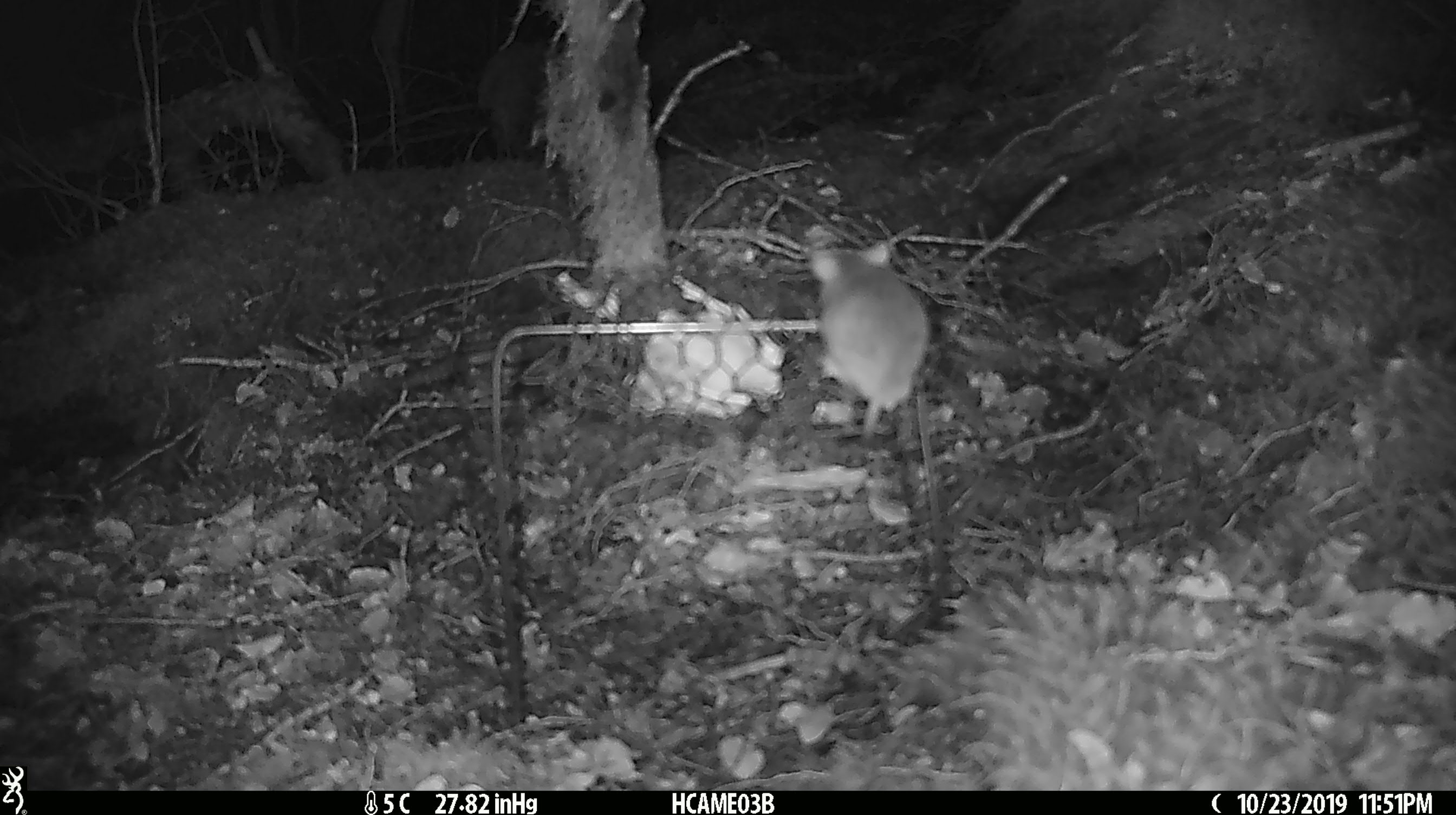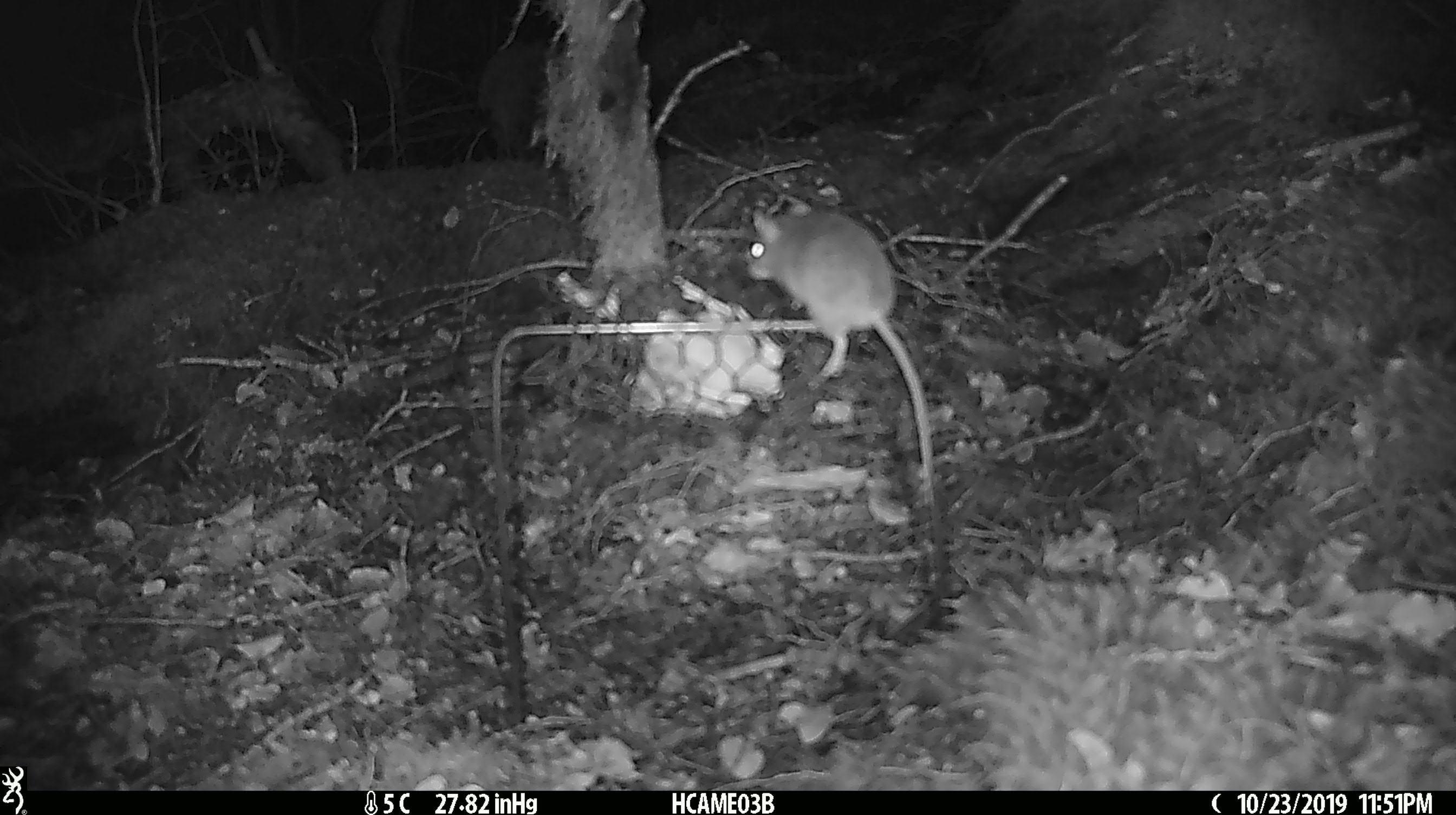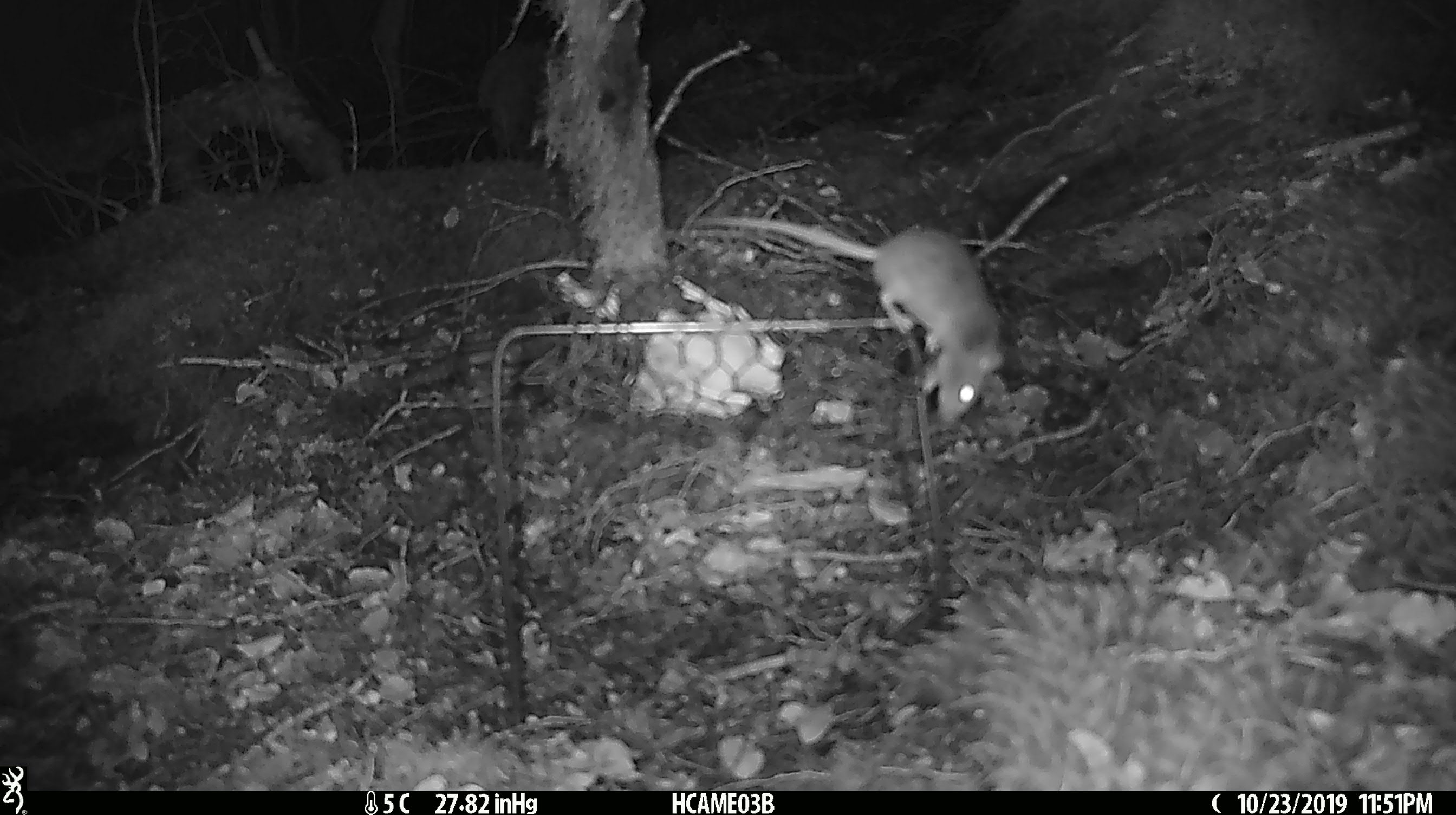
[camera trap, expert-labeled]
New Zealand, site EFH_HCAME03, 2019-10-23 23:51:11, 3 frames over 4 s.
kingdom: Animalia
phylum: Chordata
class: Mammalia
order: Rodentia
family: Muridae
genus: Mus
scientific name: Mus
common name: mouse